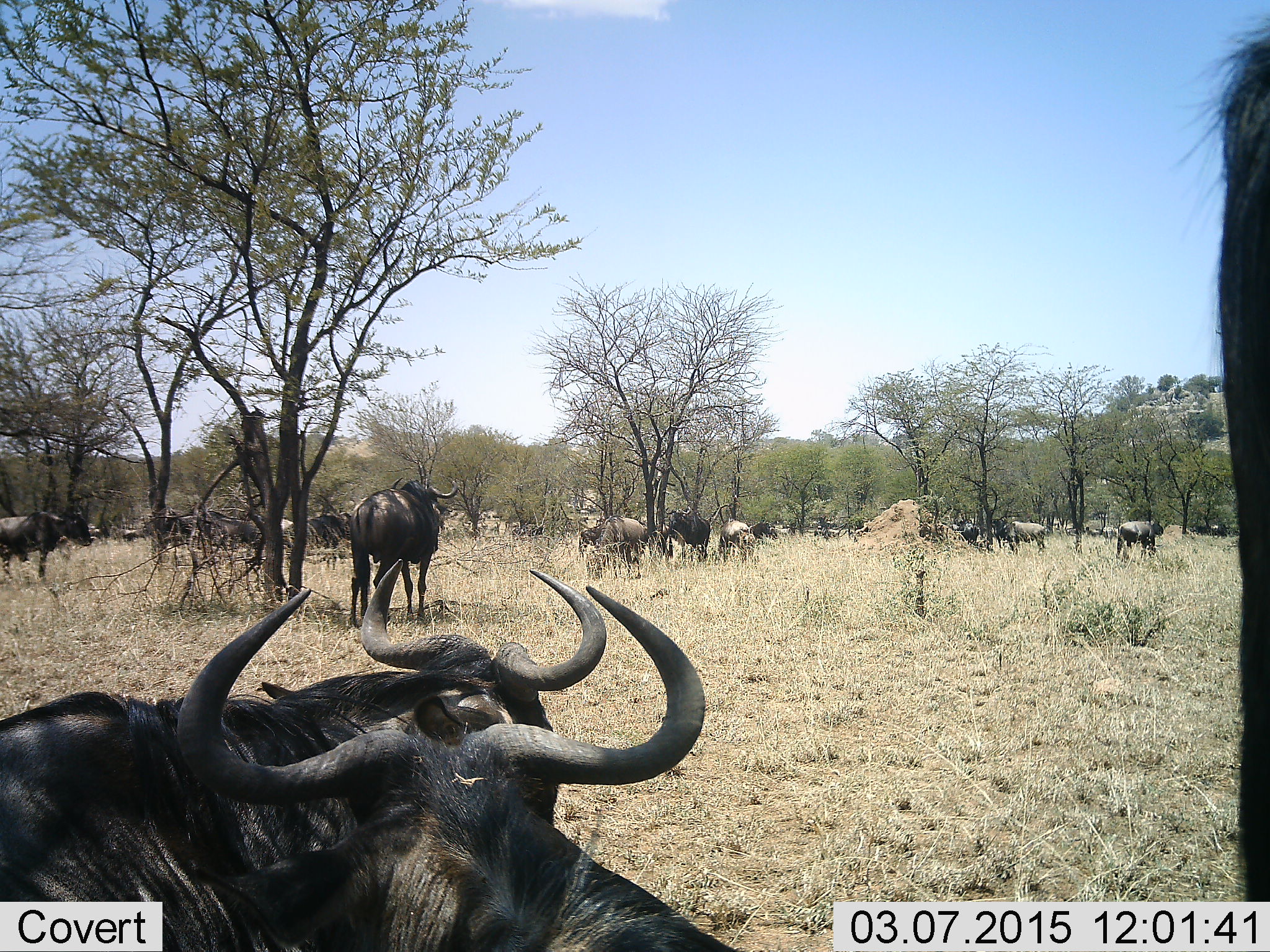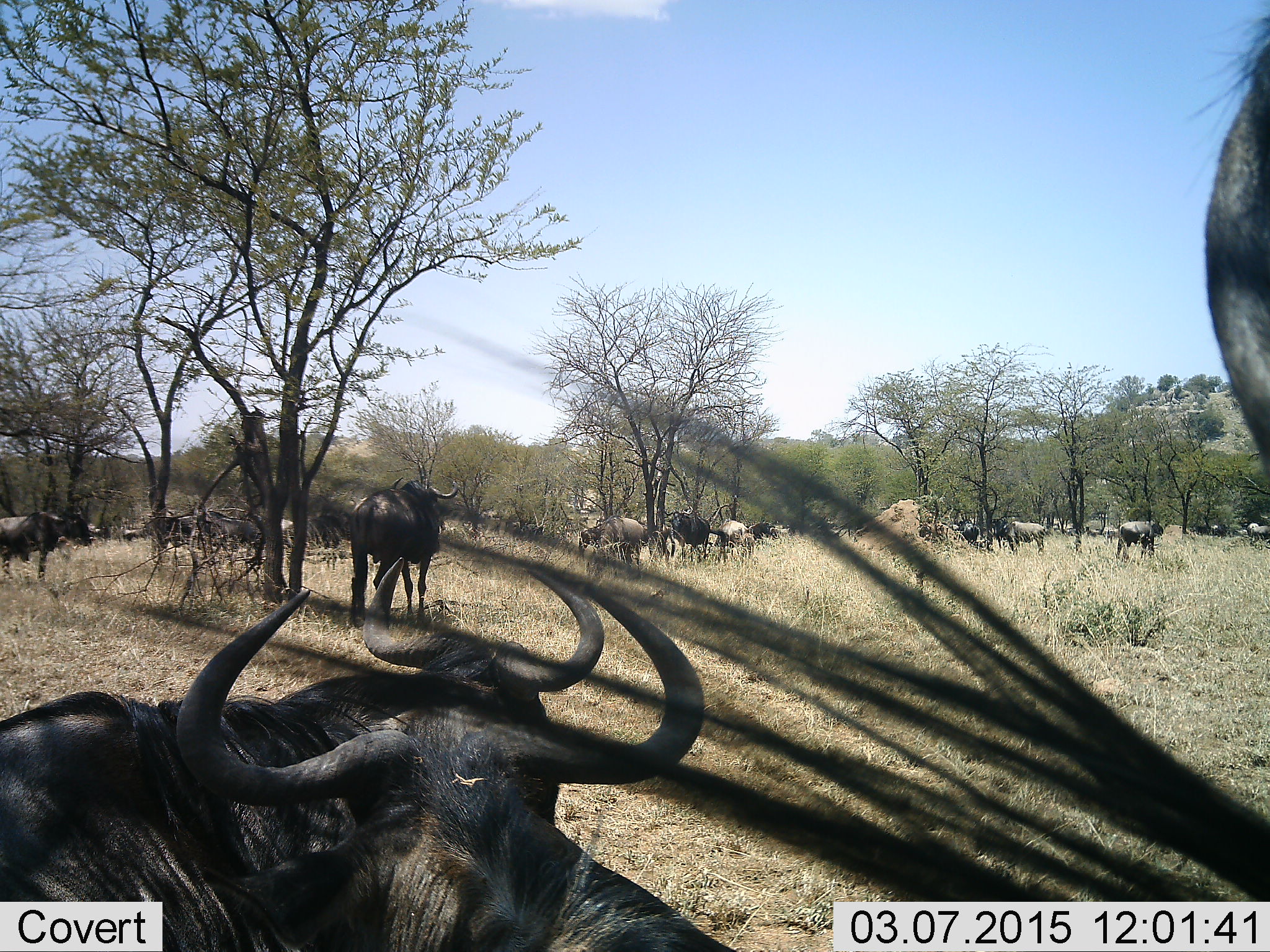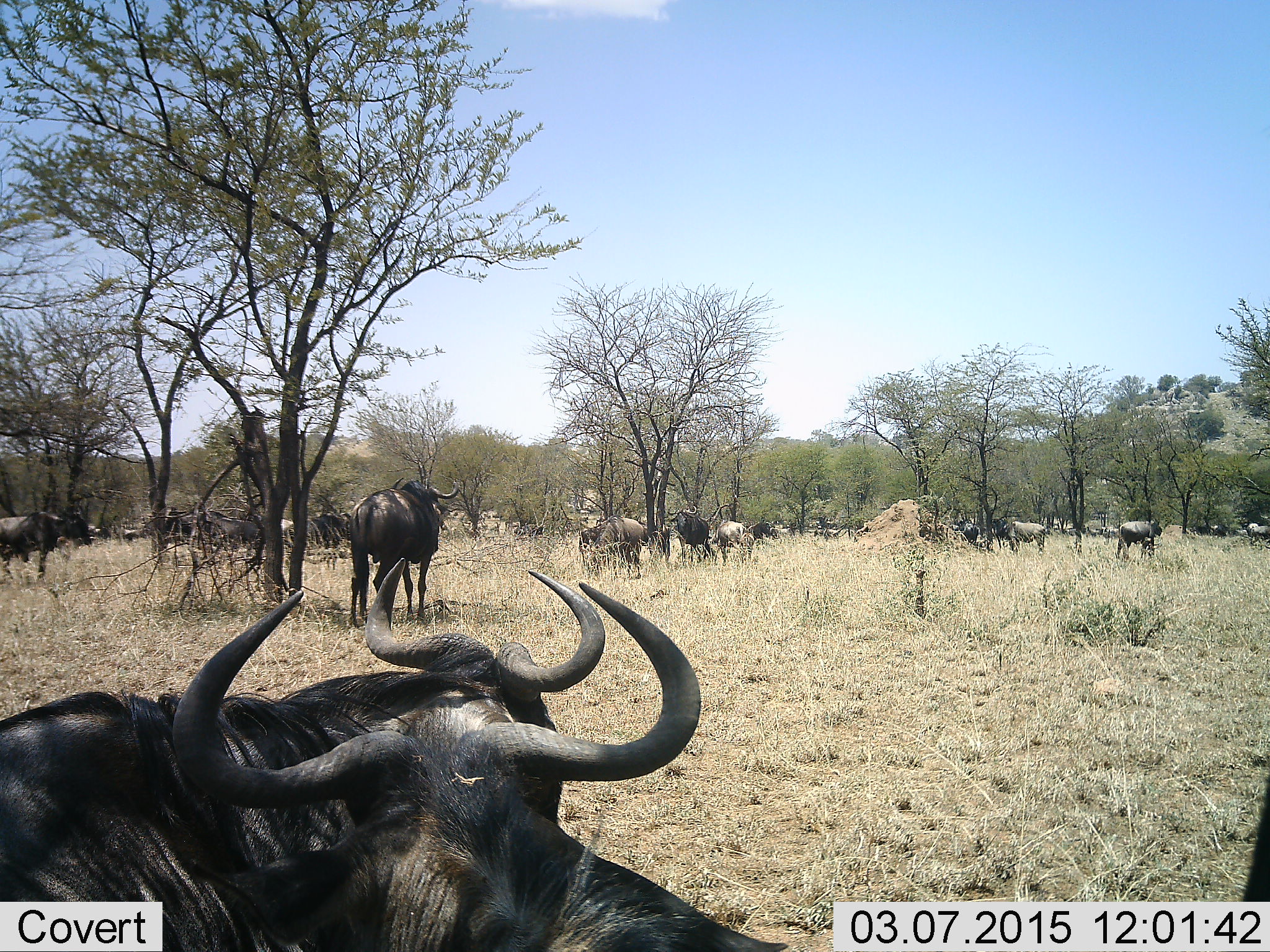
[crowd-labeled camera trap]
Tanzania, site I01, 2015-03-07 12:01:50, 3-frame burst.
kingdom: Animalia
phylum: Chordata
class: Mammalia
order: Artiodactyla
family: Bovidae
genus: Connochaetes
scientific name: Connochaetes taurinus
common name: blue wildebeest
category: wildebeest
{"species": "wildebeest (blue wildebeest) (Connochaetes taurinus)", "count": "11-50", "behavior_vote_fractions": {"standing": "80%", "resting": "60%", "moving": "40%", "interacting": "10%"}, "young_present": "20%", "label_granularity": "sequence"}